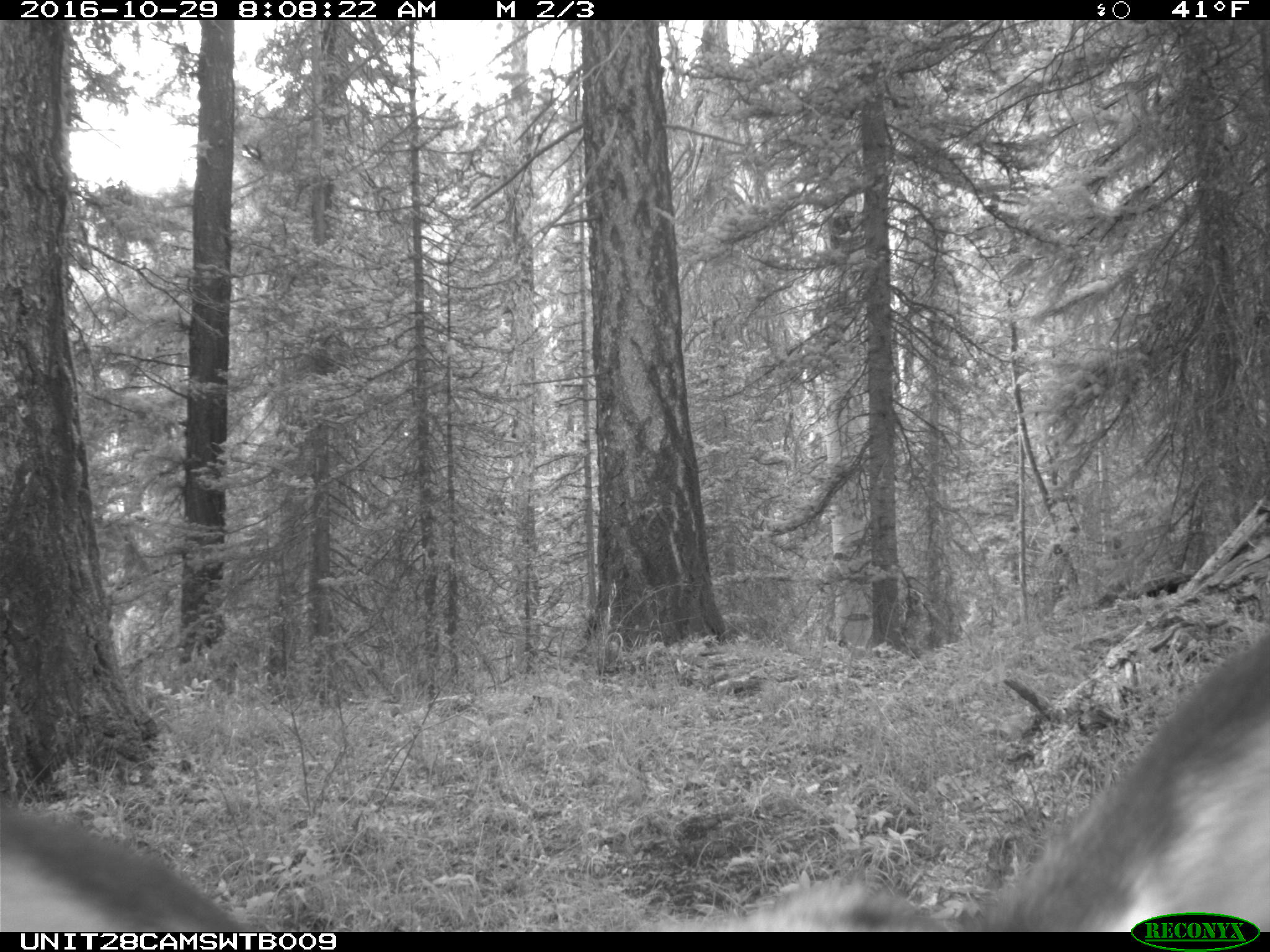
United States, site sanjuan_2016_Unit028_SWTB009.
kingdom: Animalia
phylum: Chordata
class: Mammalia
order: Artiodactyla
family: Cervidae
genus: Cervus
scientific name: Cervus elaphus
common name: red deer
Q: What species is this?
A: Cervus elaphus (red deer).